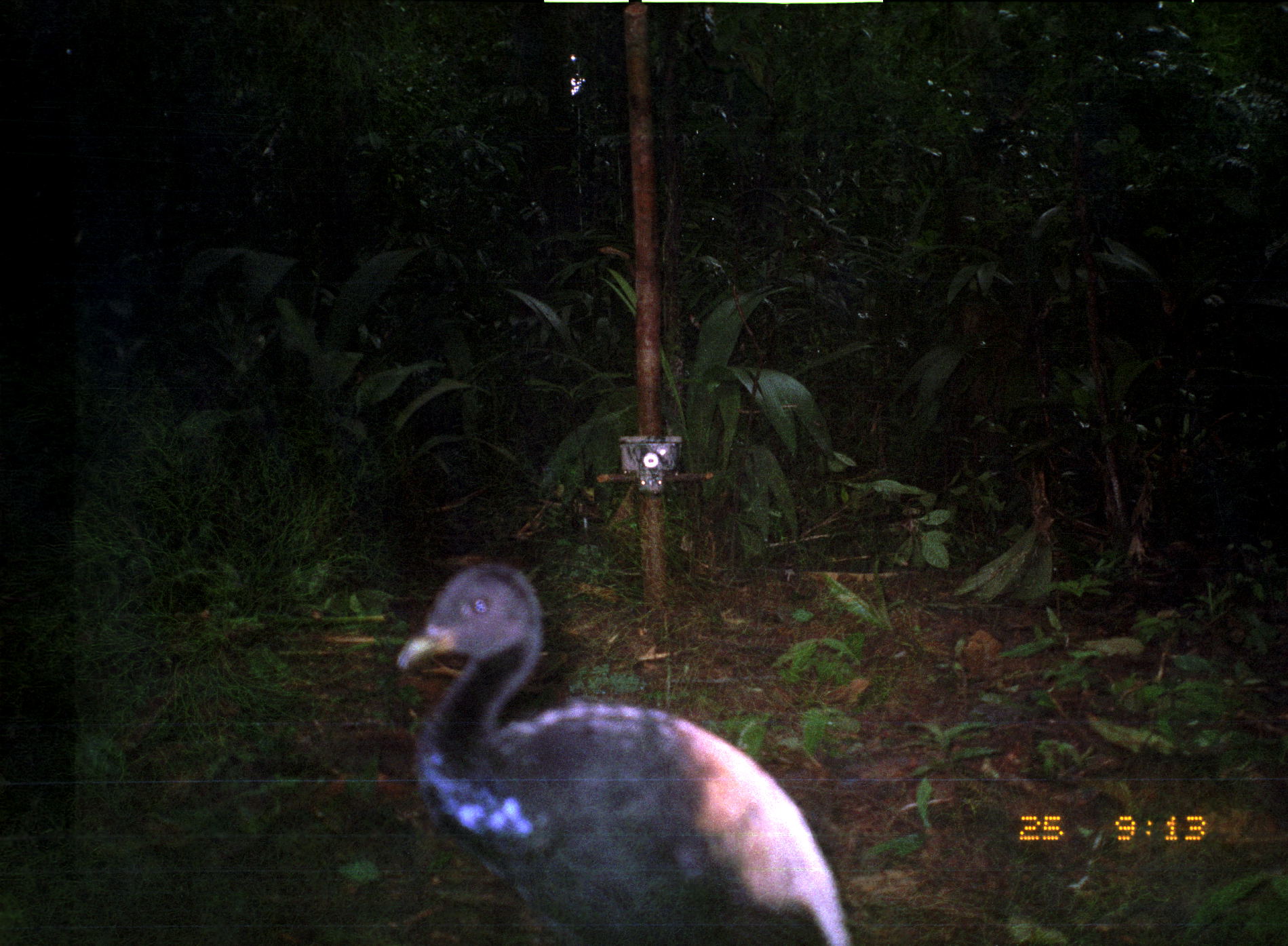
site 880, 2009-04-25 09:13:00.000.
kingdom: Animalia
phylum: Chordata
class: Aves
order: Gruiformes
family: Psophiidae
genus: Psophia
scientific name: Psophia crepitans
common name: gray-winged trumpeter